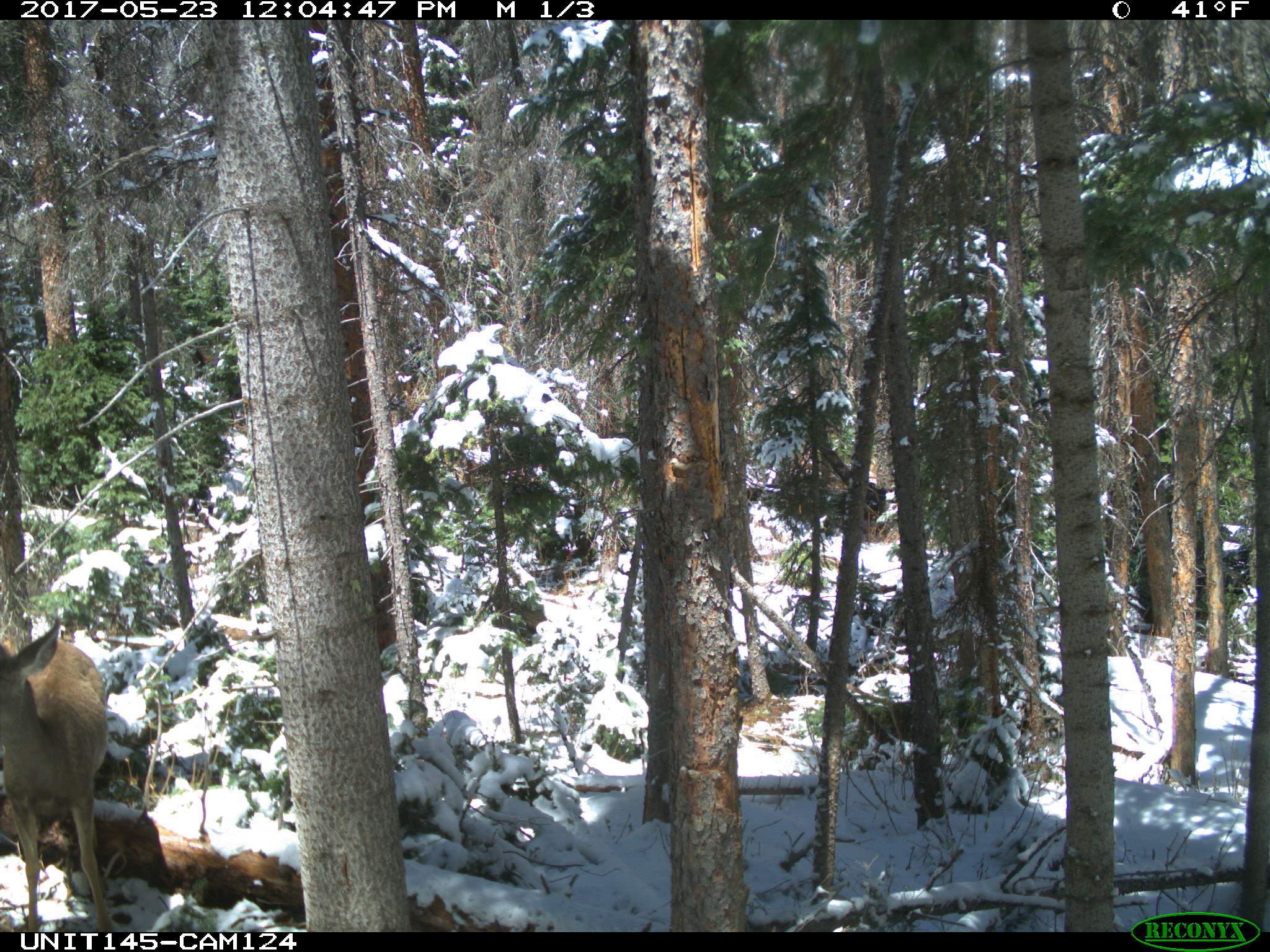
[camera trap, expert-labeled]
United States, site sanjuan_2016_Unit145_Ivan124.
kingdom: Animalia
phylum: Chordata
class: Mammalia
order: Artiodactyla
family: Cervidae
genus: Odocoileus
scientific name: Odocoileus hemionus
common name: mule deer